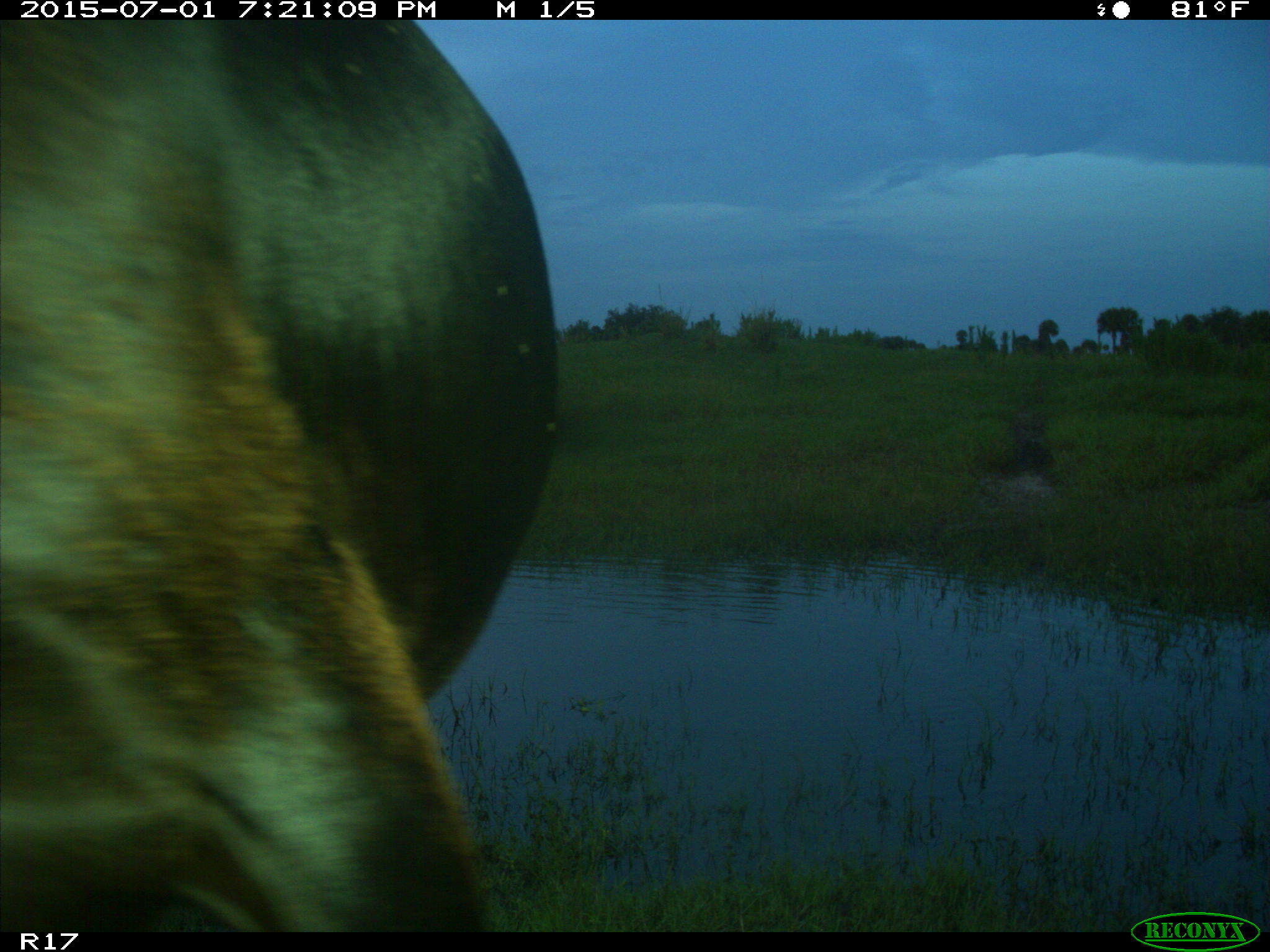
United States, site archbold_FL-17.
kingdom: Animalia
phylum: Chordata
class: Mammalia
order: Artiodactyla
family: Bovidae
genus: Bos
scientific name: Bos taurus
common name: domestic cow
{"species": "Bos taurus (domestic cow)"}